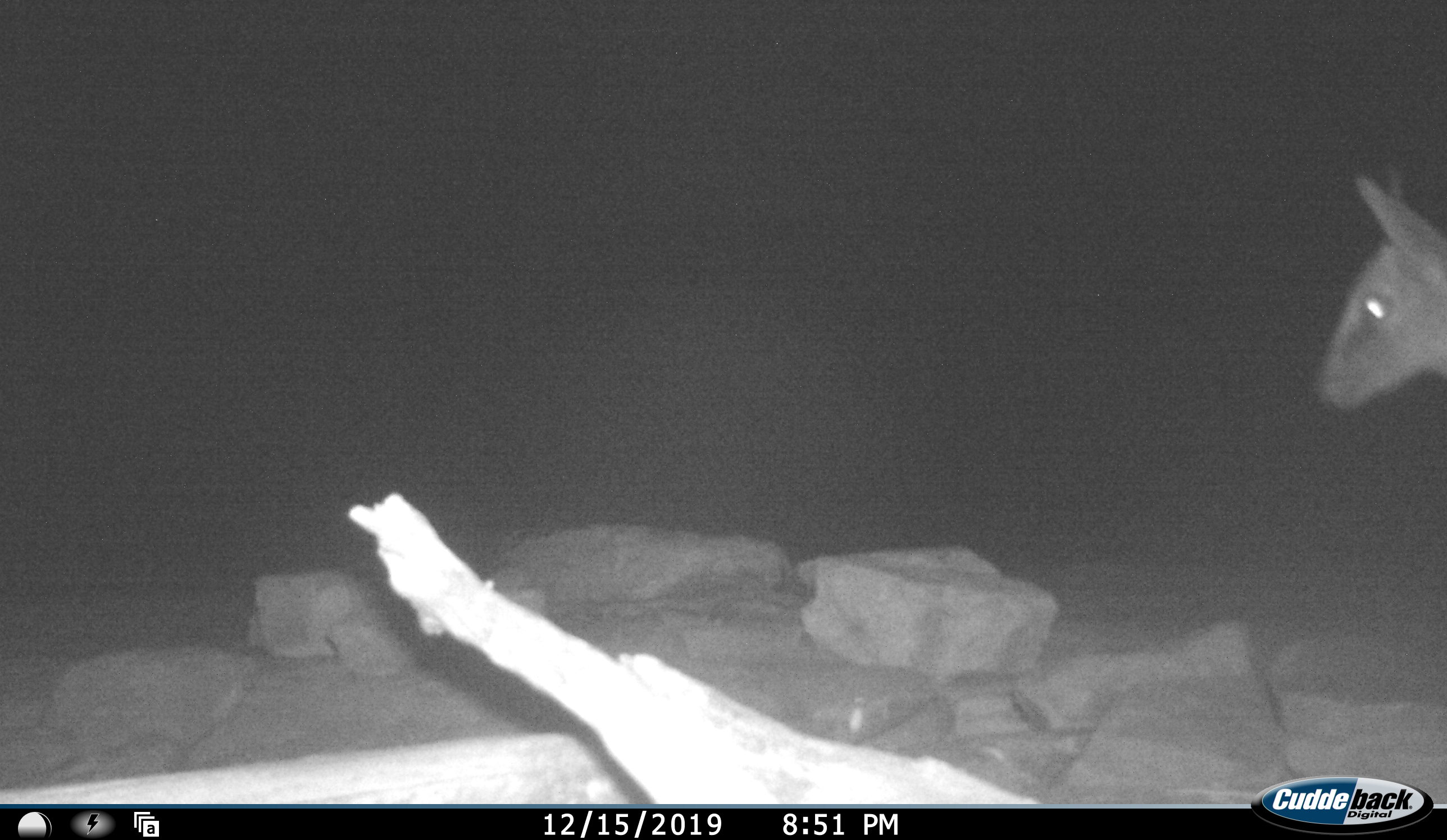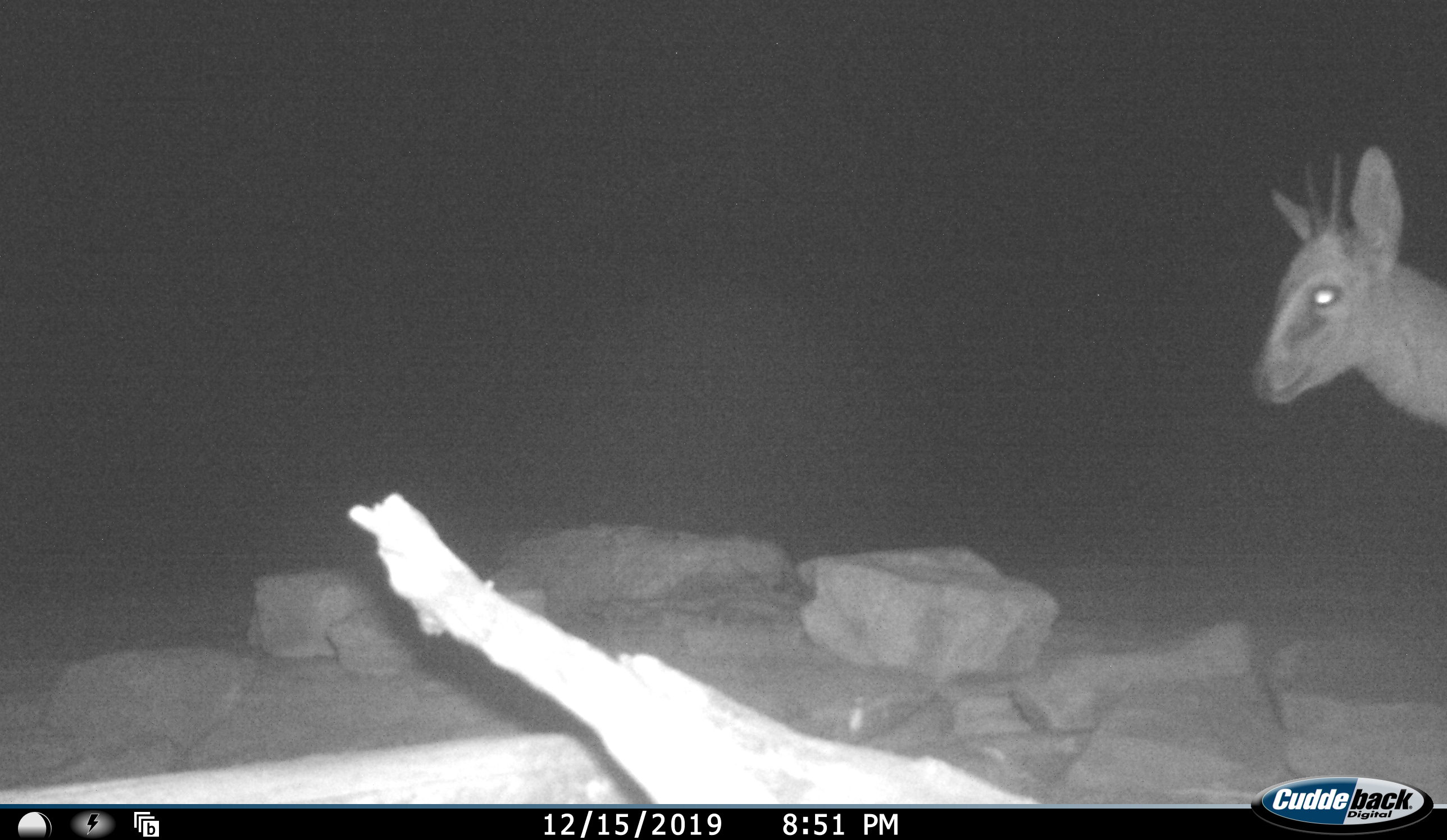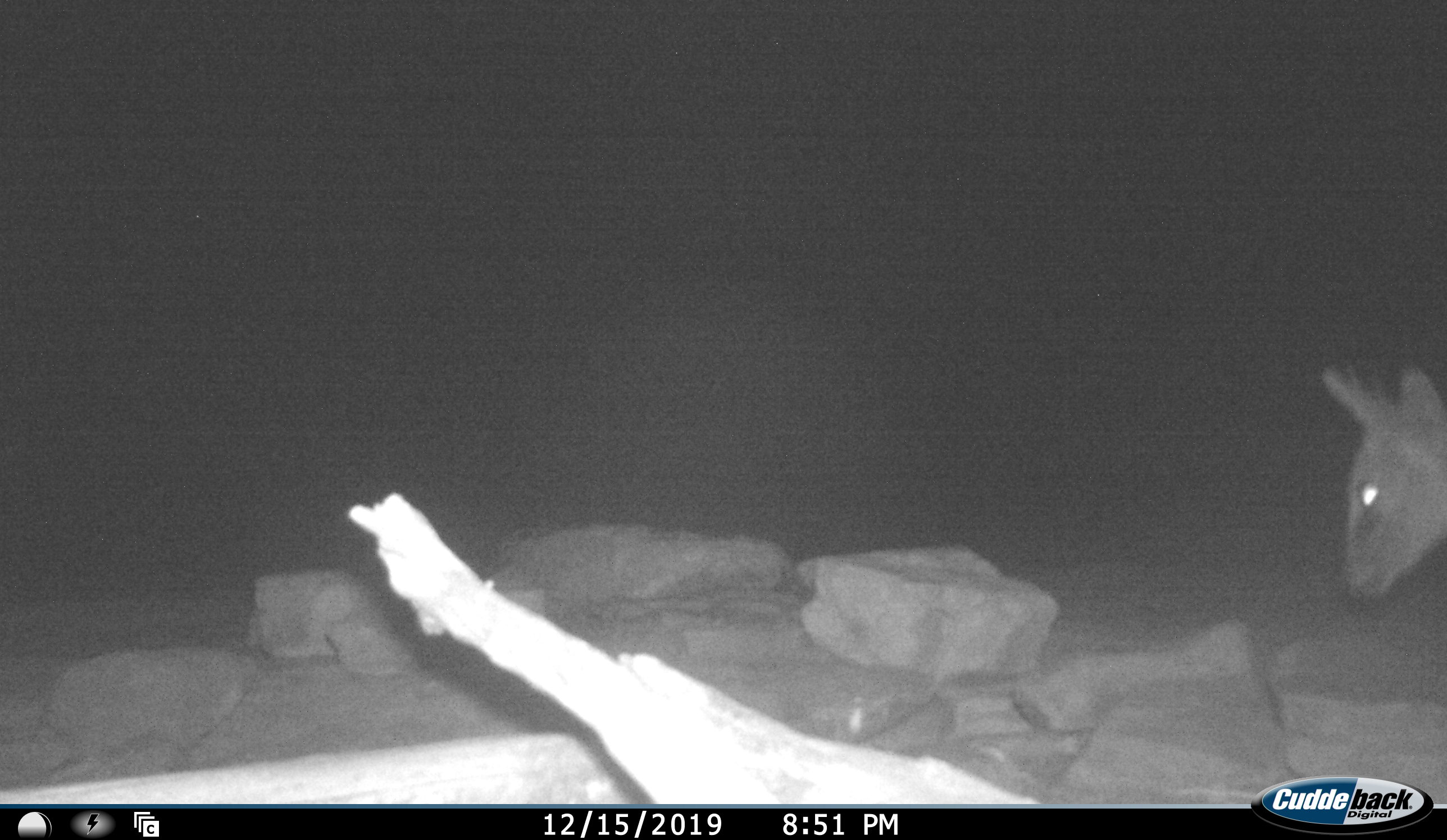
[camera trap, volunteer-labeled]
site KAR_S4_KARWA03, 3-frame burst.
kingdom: Animalia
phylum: Chordata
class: Mammalia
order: Artiodactyla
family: Bovidae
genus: Sylvicapra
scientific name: Sylvicapra grimmia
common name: common duiker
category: duikercommongrey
Duikercommongrey (common duiker) (Sylvicapra grimmia), count 1. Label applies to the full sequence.